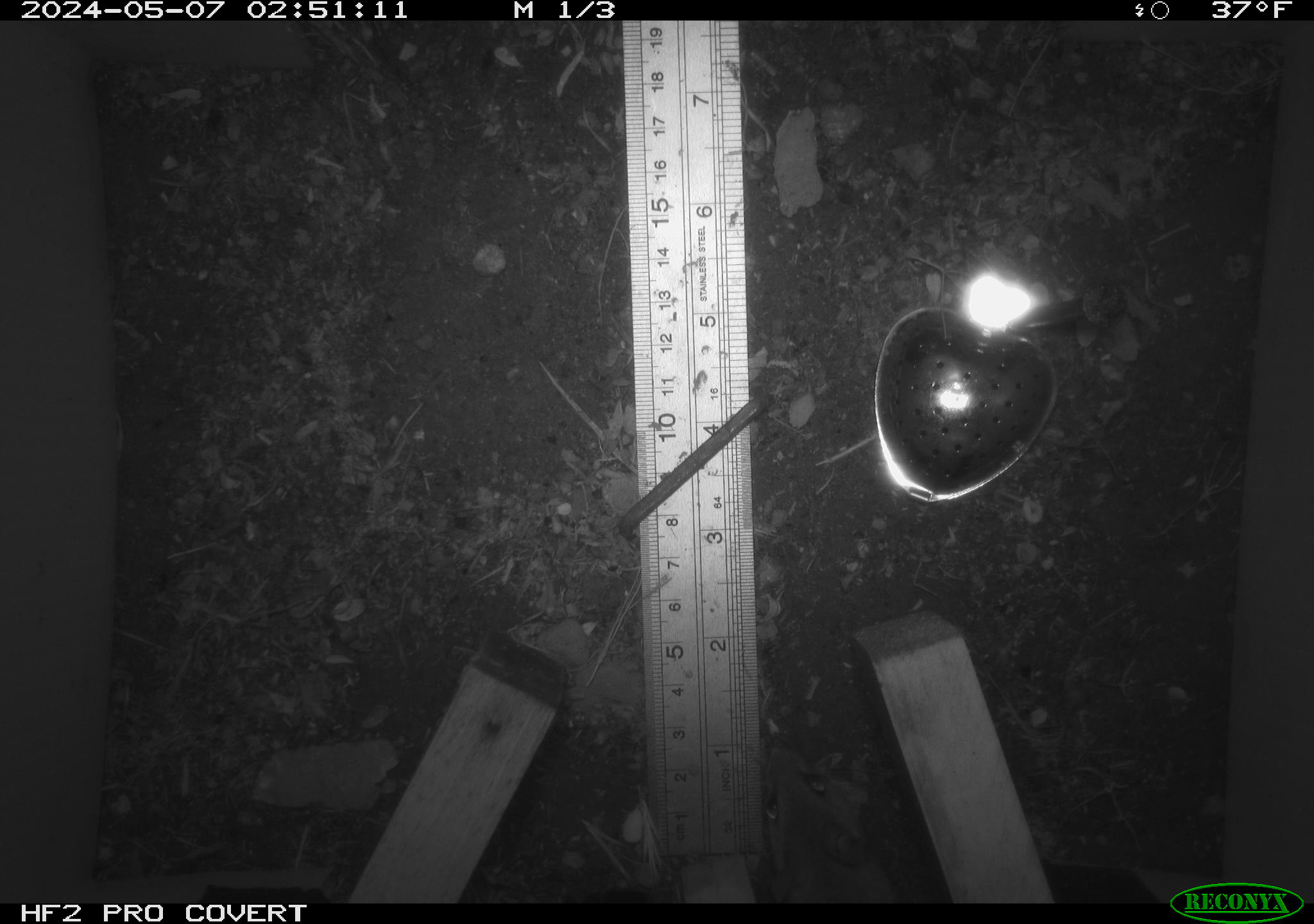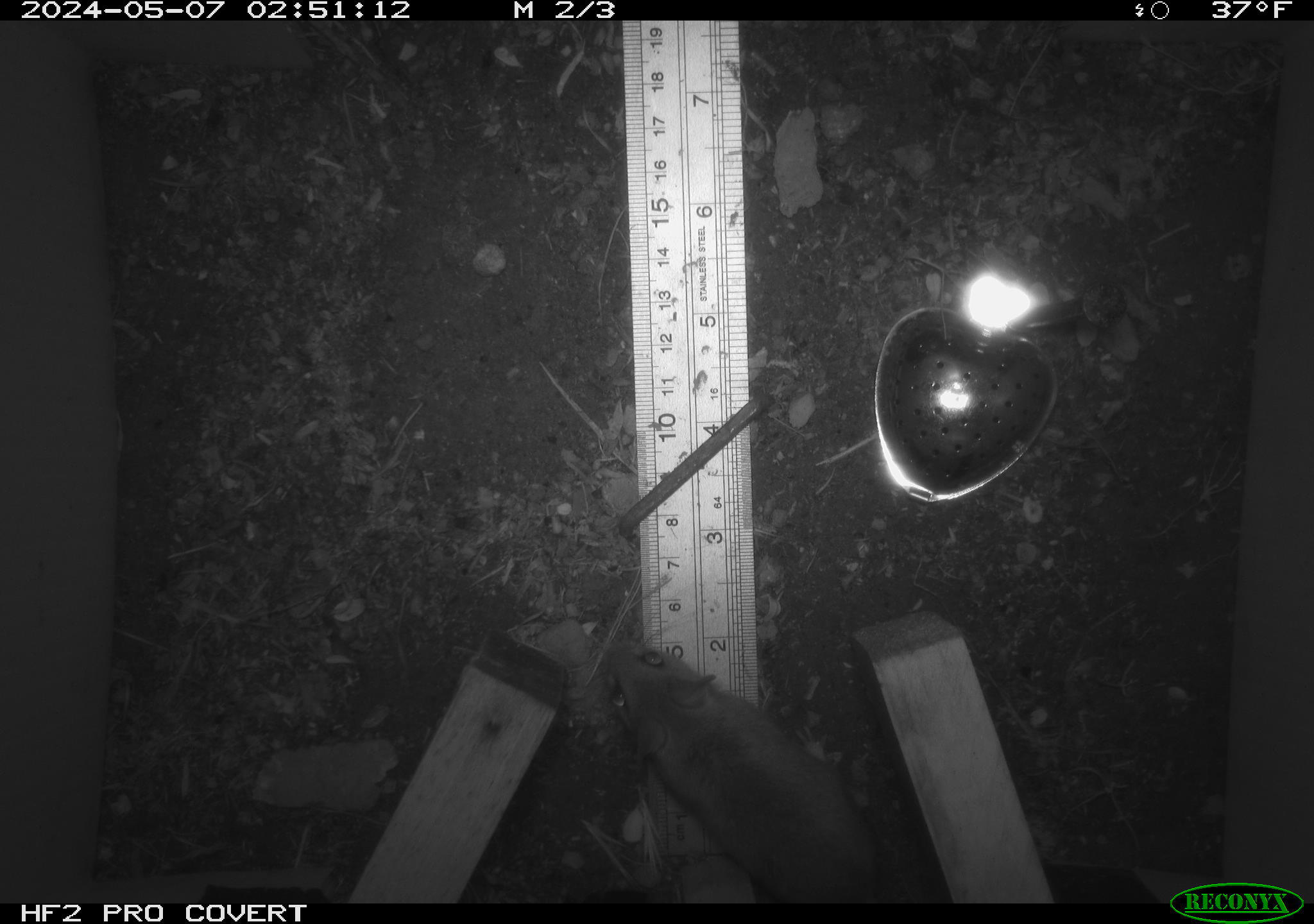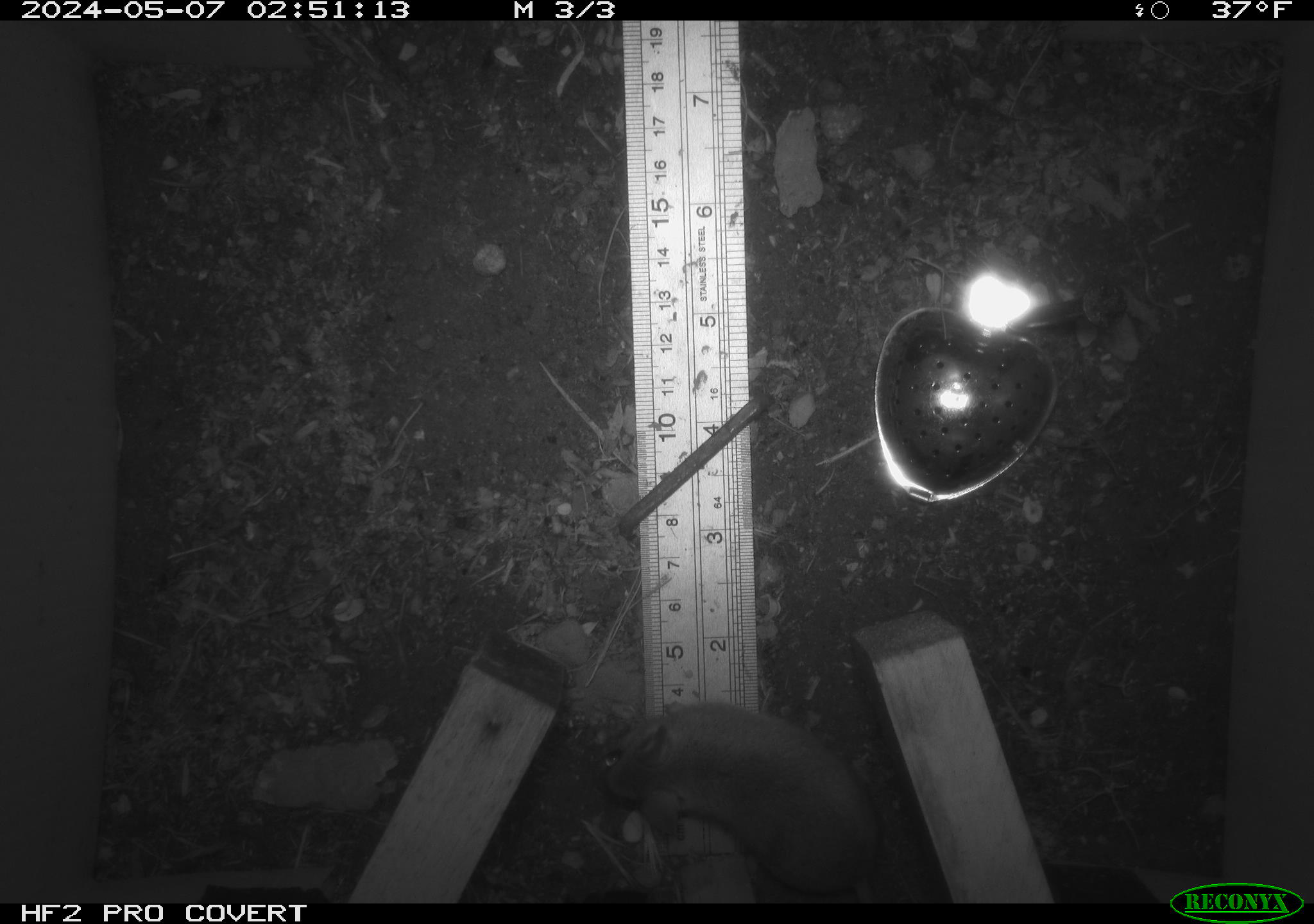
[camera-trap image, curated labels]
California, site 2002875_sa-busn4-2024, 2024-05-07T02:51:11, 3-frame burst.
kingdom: Animalia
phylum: Chordata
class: Mammalia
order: Rodentia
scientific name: Rodentia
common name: rodent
Rodent (Rodentia).